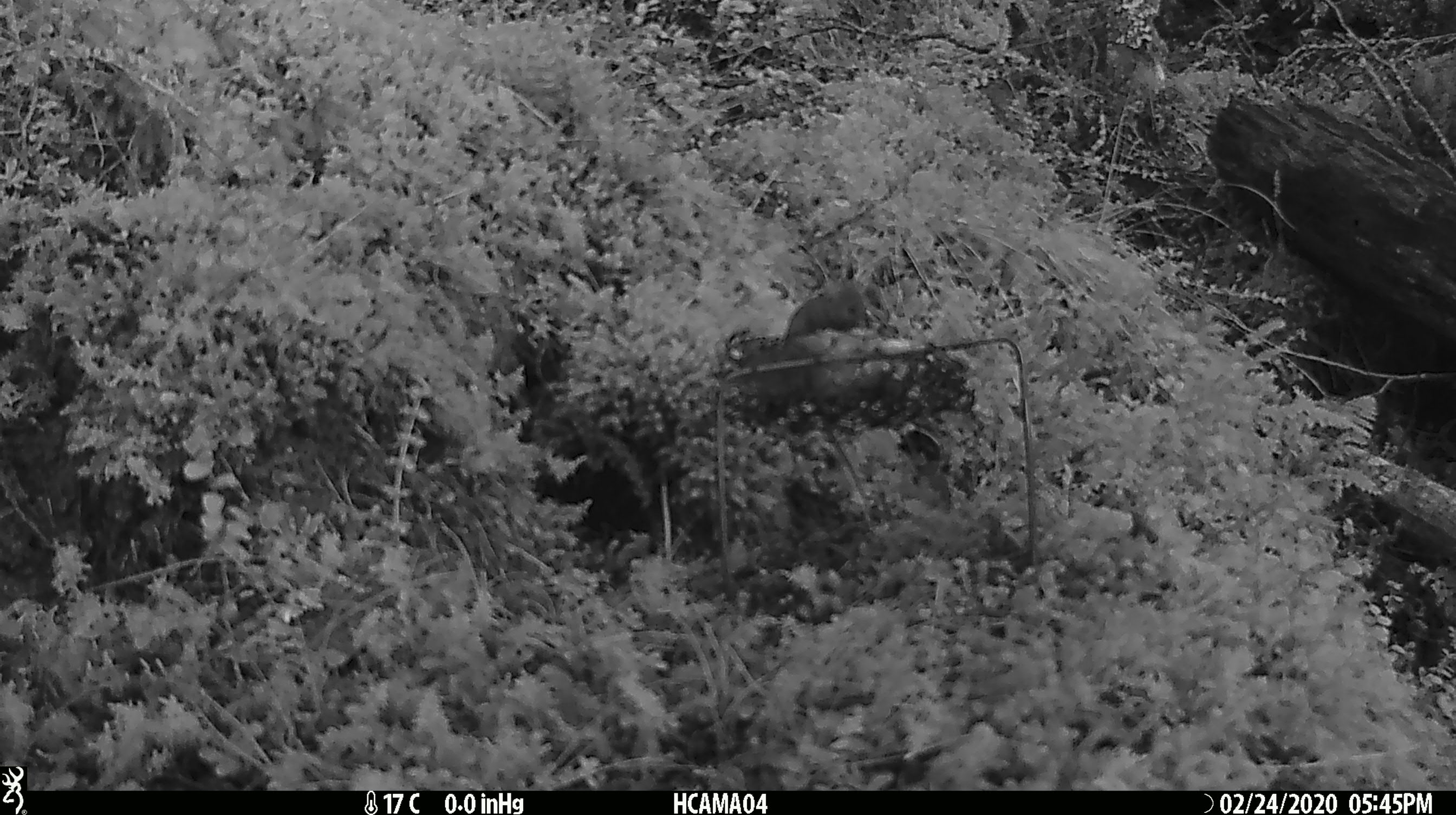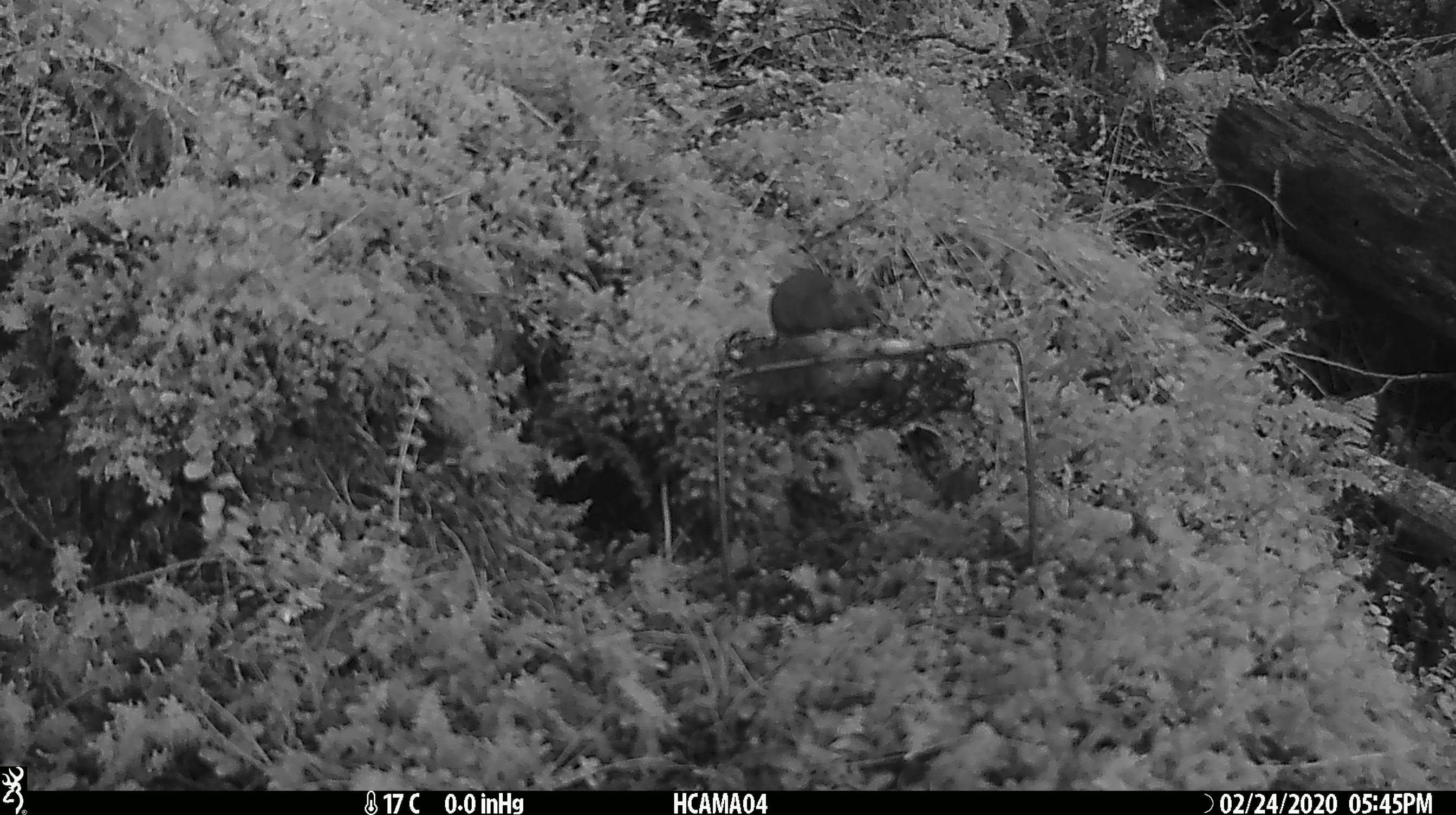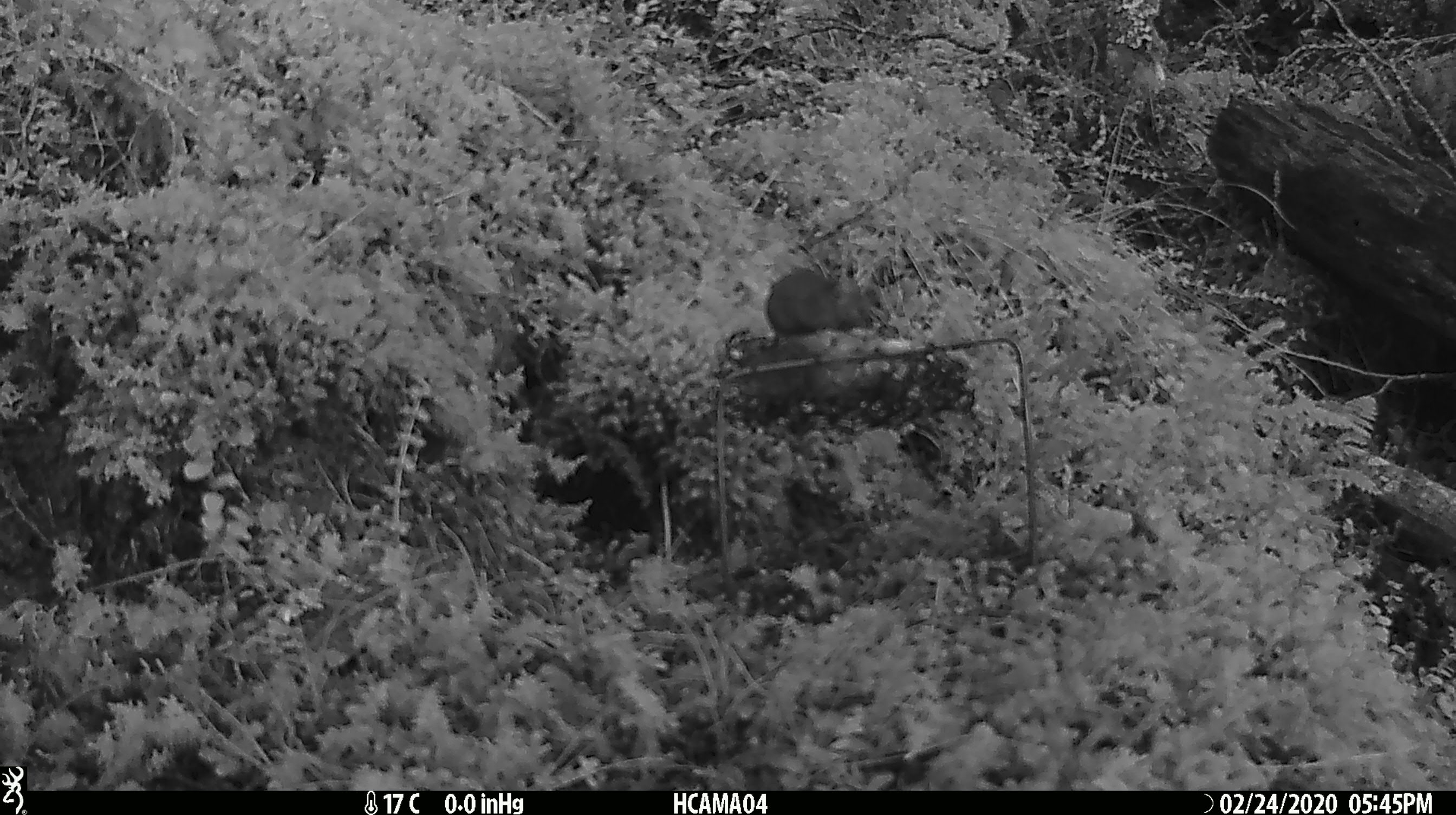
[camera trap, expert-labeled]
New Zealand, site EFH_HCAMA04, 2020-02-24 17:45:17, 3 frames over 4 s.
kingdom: Animalia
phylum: Chordata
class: Mammalia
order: Rodentia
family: Muridae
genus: Mus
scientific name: Mus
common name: mouse